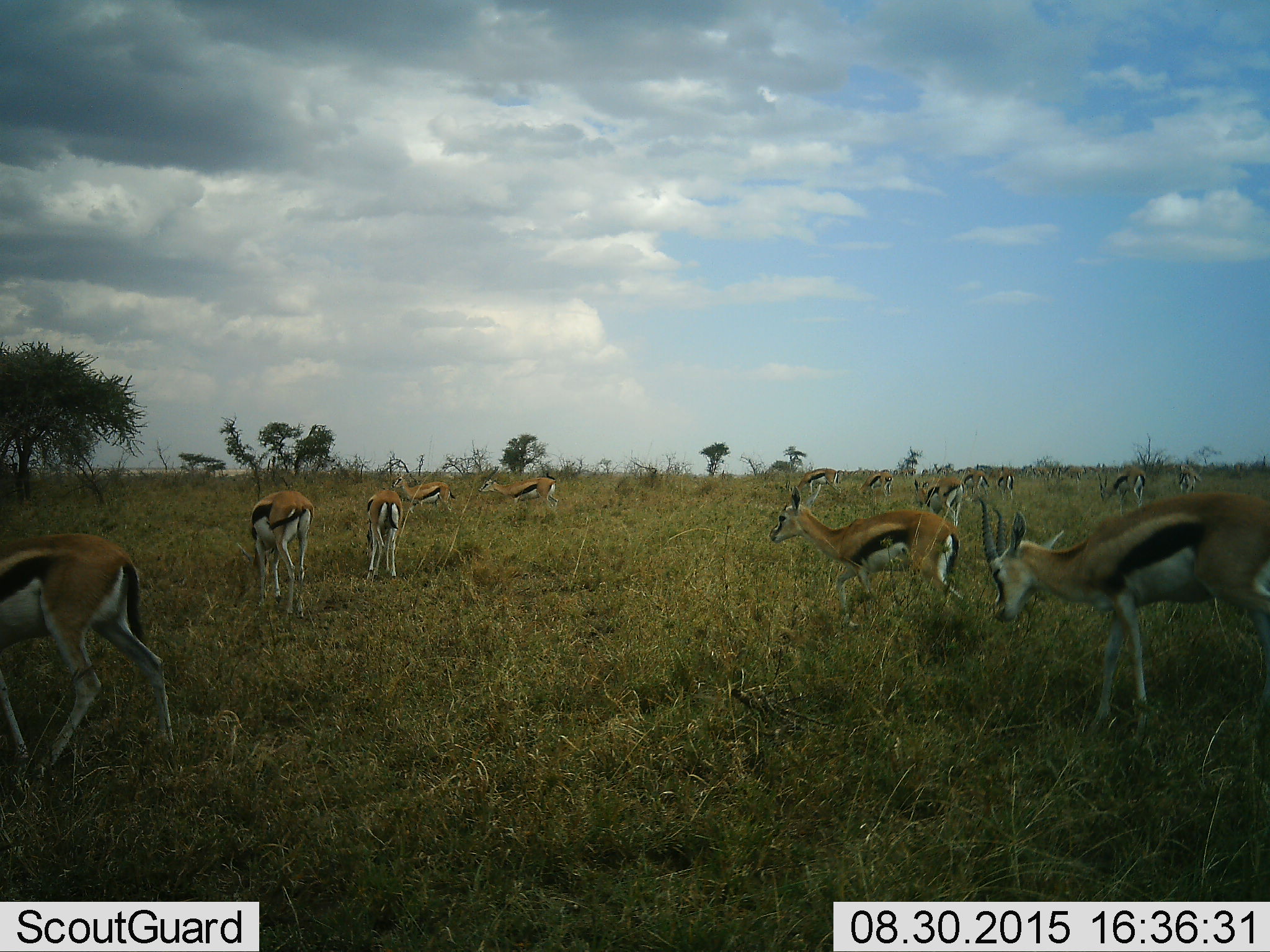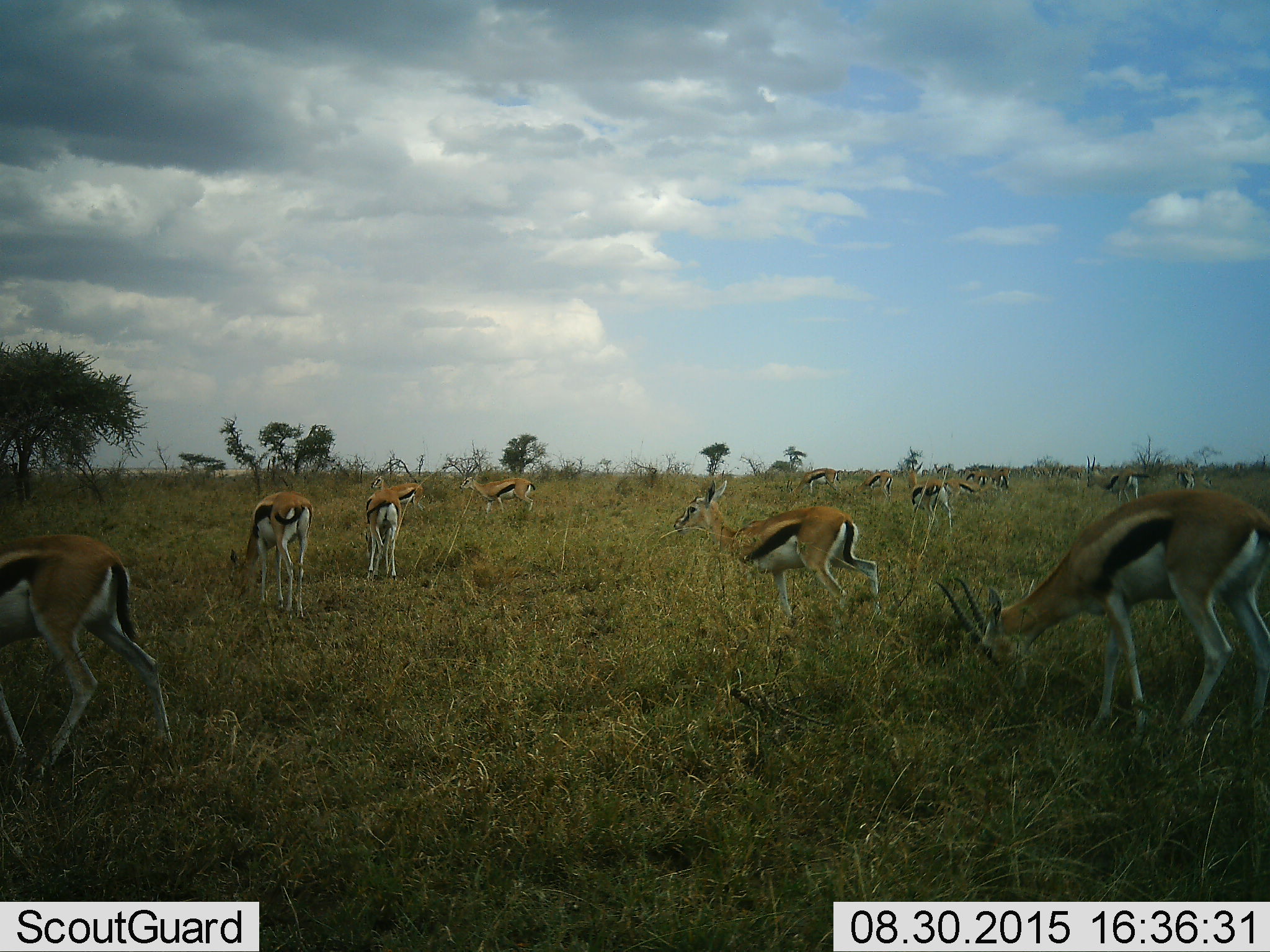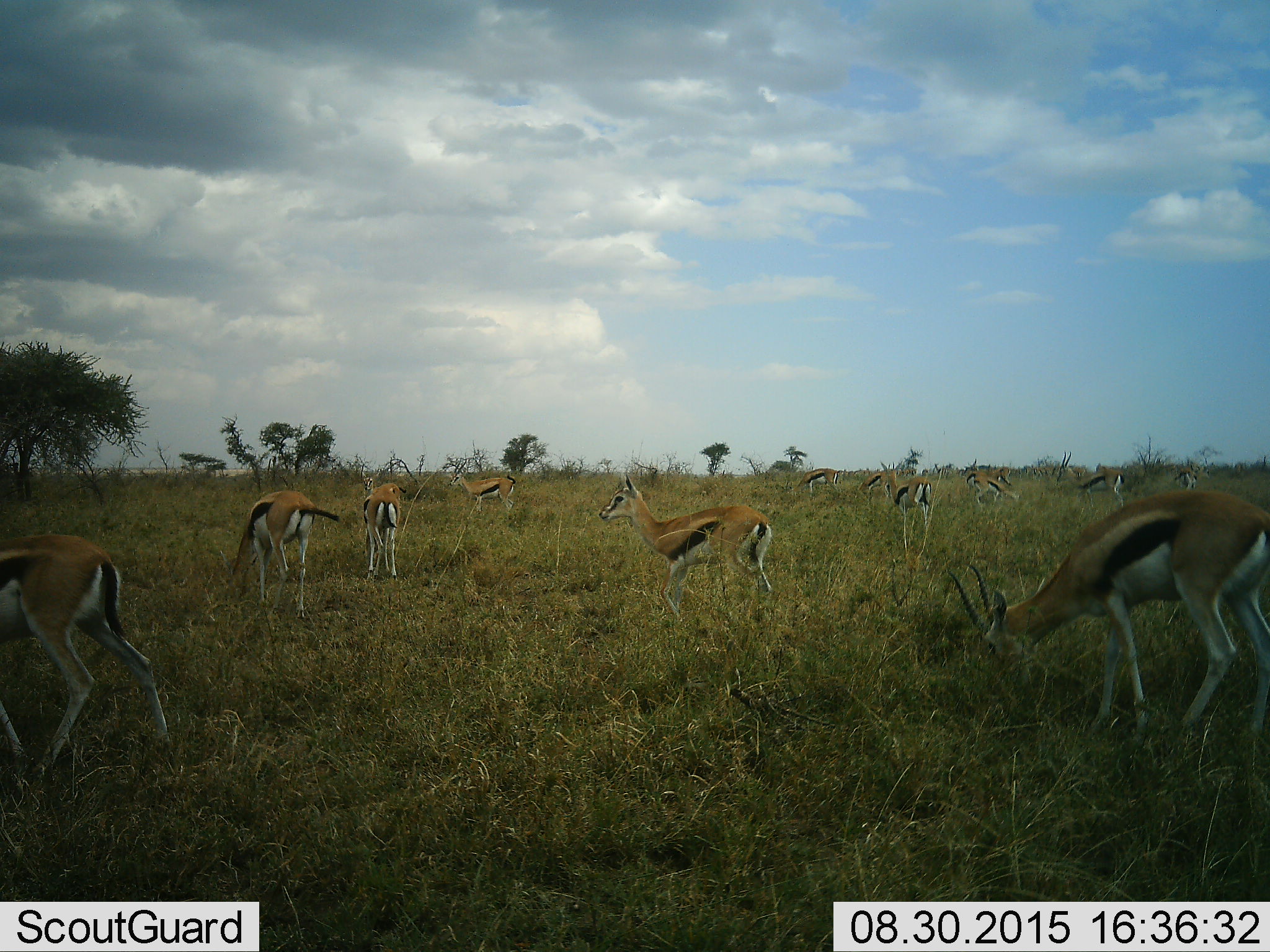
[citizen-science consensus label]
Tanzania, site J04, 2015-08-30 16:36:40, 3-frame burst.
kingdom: Animalia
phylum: Chordata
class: Mammalia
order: Artiodactyla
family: Bovidae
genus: Eudorcas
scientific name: Eudorcas thomsonii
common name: thomson's gazelle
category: gazellethomsons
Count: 11-50.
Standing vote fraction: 80%.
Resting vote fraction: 0%.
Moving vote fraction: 70%.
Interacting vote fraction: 10%.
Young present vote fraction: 0%.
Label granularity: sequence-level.